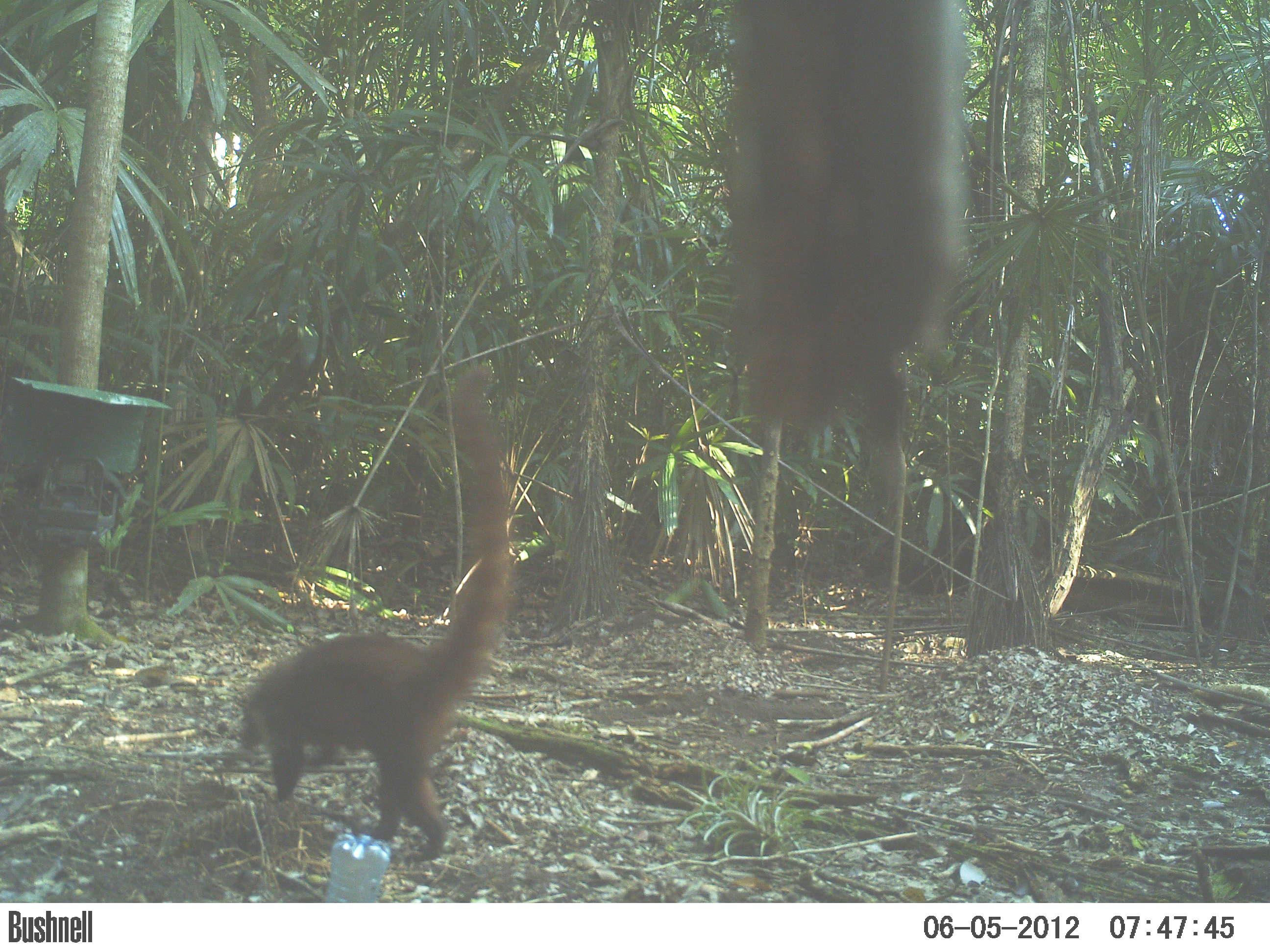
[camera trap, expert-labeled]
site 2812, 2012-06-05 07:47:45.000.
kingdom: Animalia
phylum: Chordata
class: Mammalia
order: Carnivora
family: Procyonidae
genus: Nasua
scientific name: Nasua narica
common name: white-nosed coati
Nasua narica (white-nosed coati), count 1, age adult.